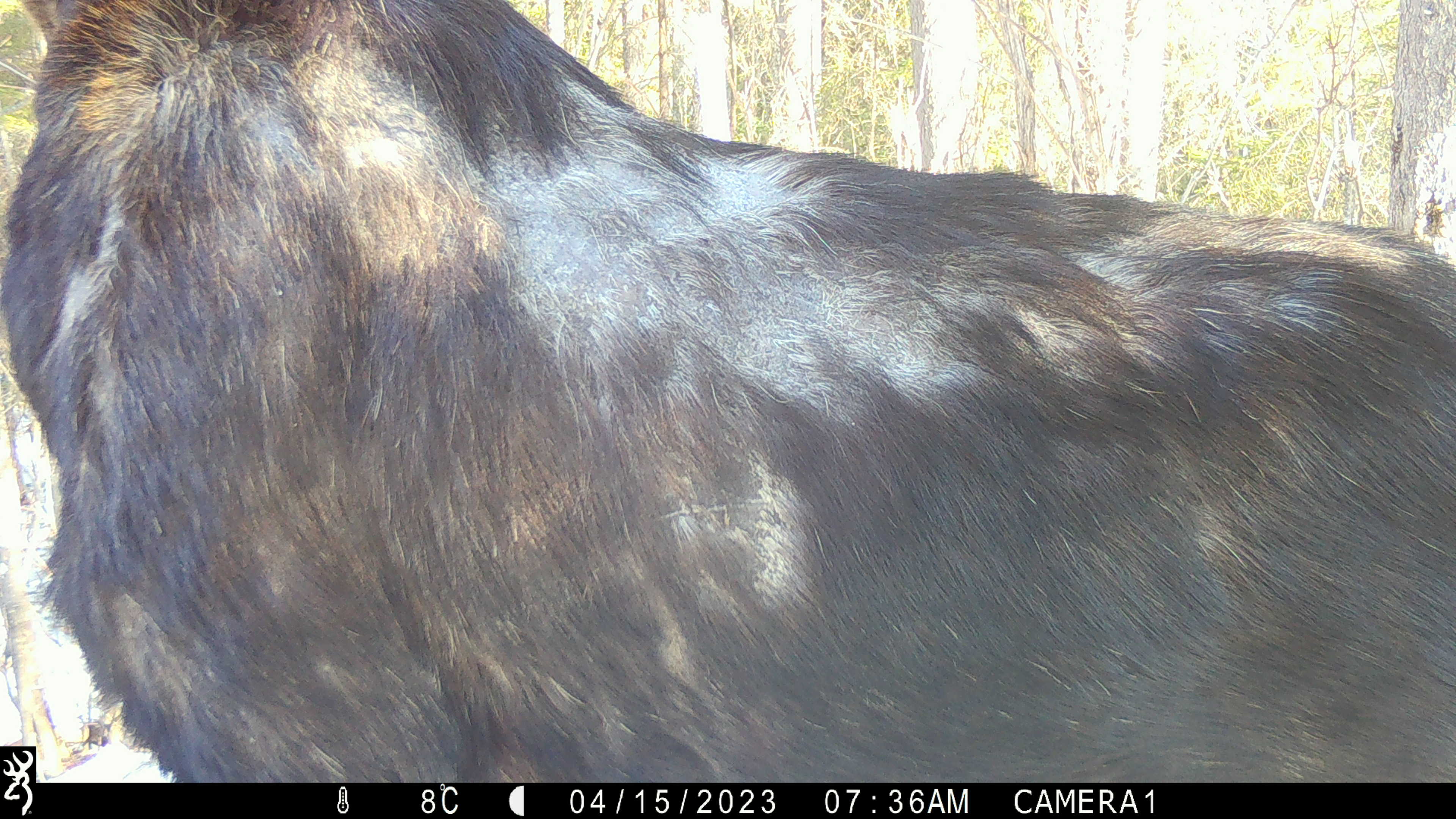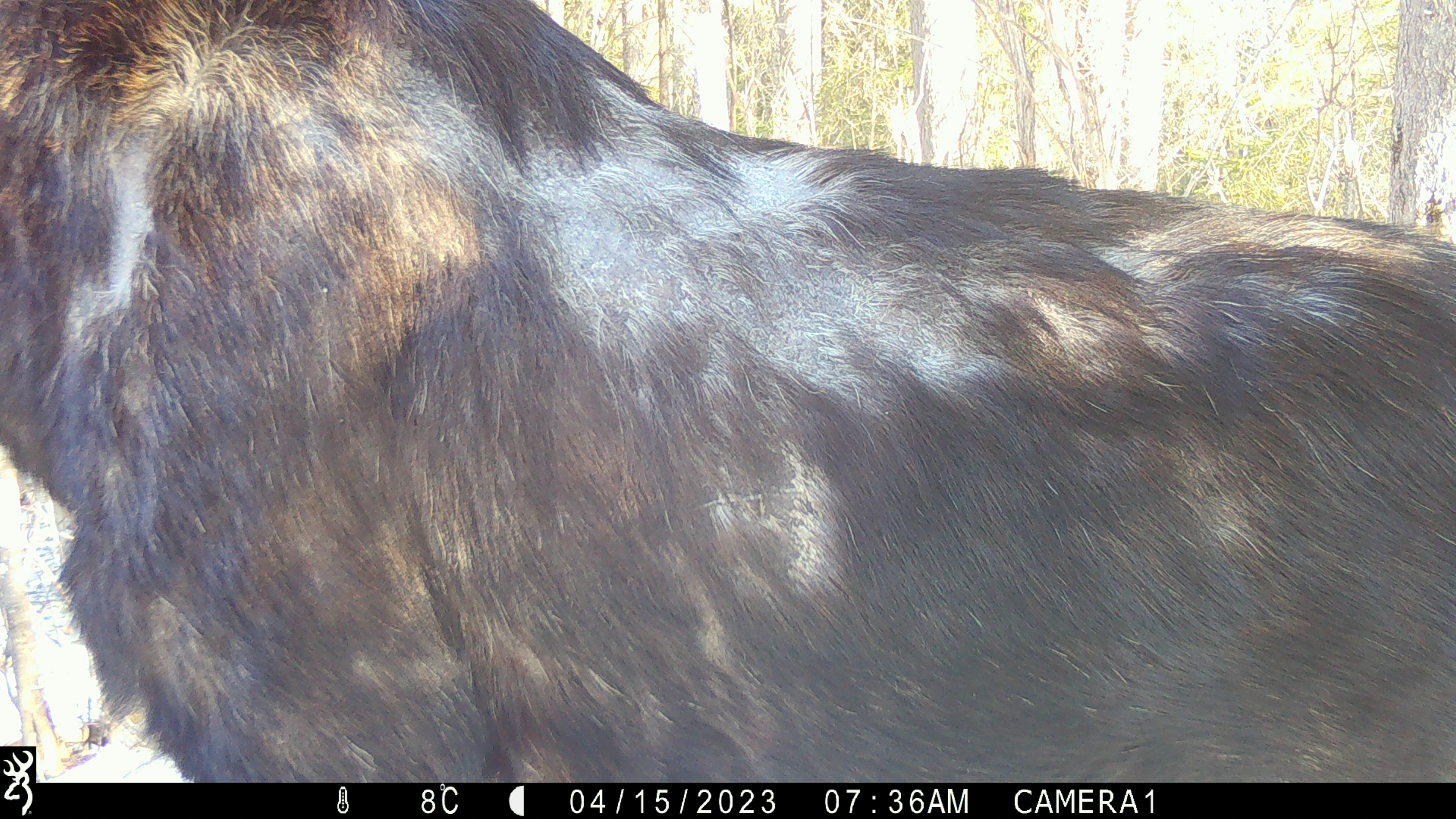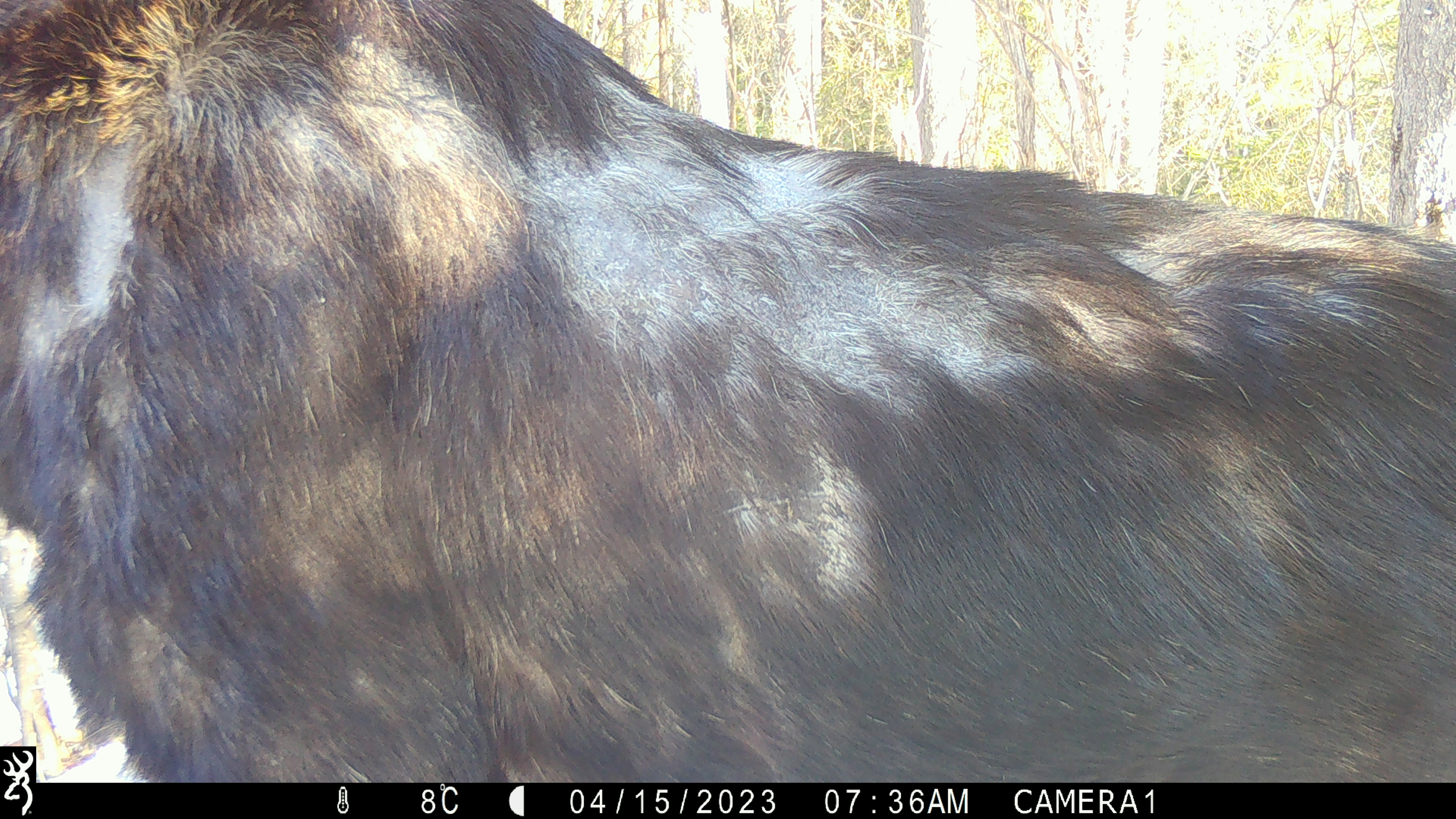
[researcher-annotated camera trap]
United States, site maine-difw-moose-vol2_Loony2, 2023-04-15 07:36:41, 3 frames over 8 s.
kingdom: Animalia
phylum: Chordata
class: Mammalia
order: Artiodactyla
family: Cervidae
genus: Alces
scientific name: Alces alces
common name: moose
Moose (Alces alces).